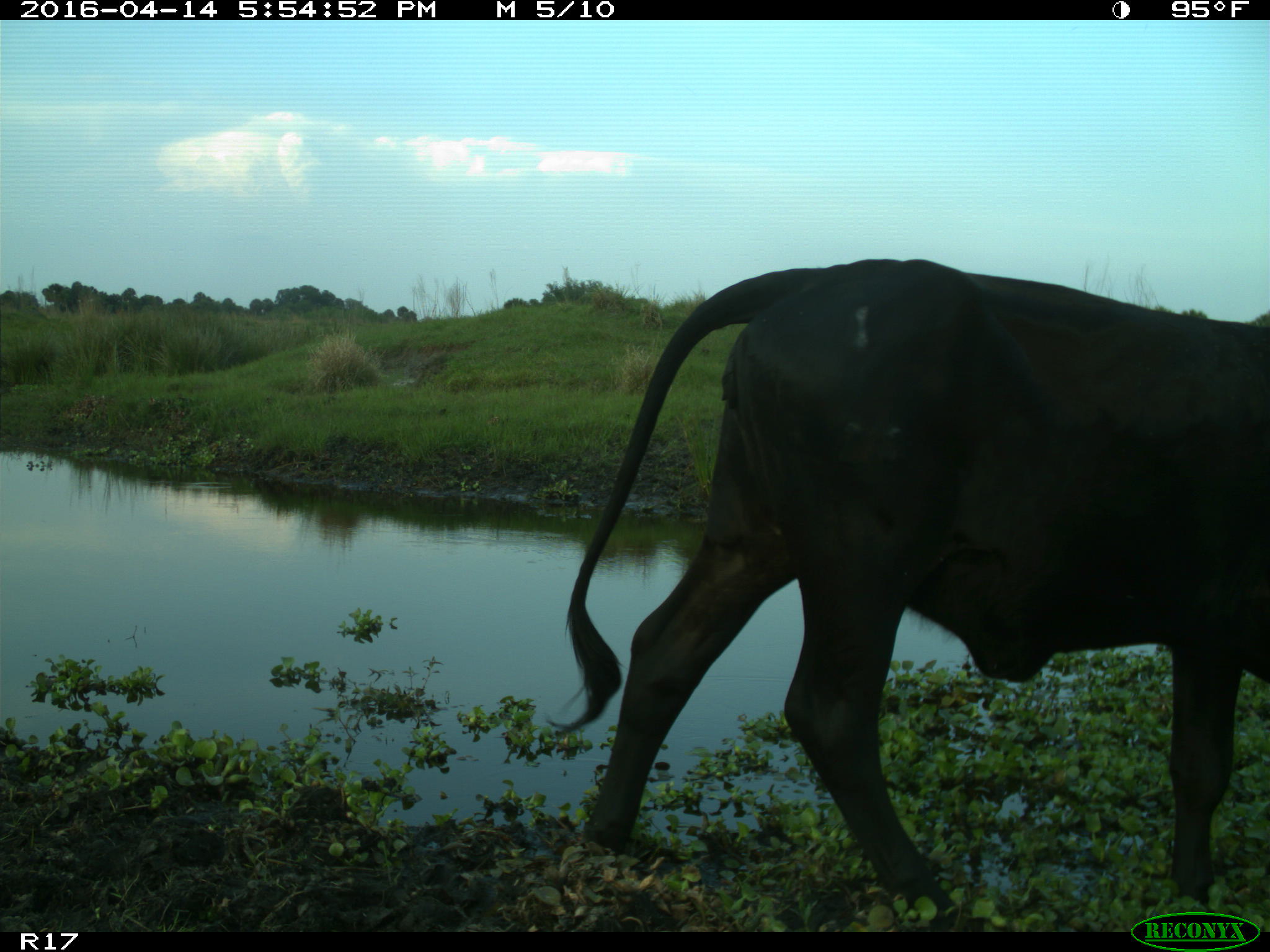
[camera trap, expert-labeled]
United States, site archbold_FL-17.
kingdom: Animalia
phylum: Chordata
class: Mammalia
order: Artiodactyla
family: Bovidae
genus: Bos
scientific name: Bos taurus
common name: domestic cow